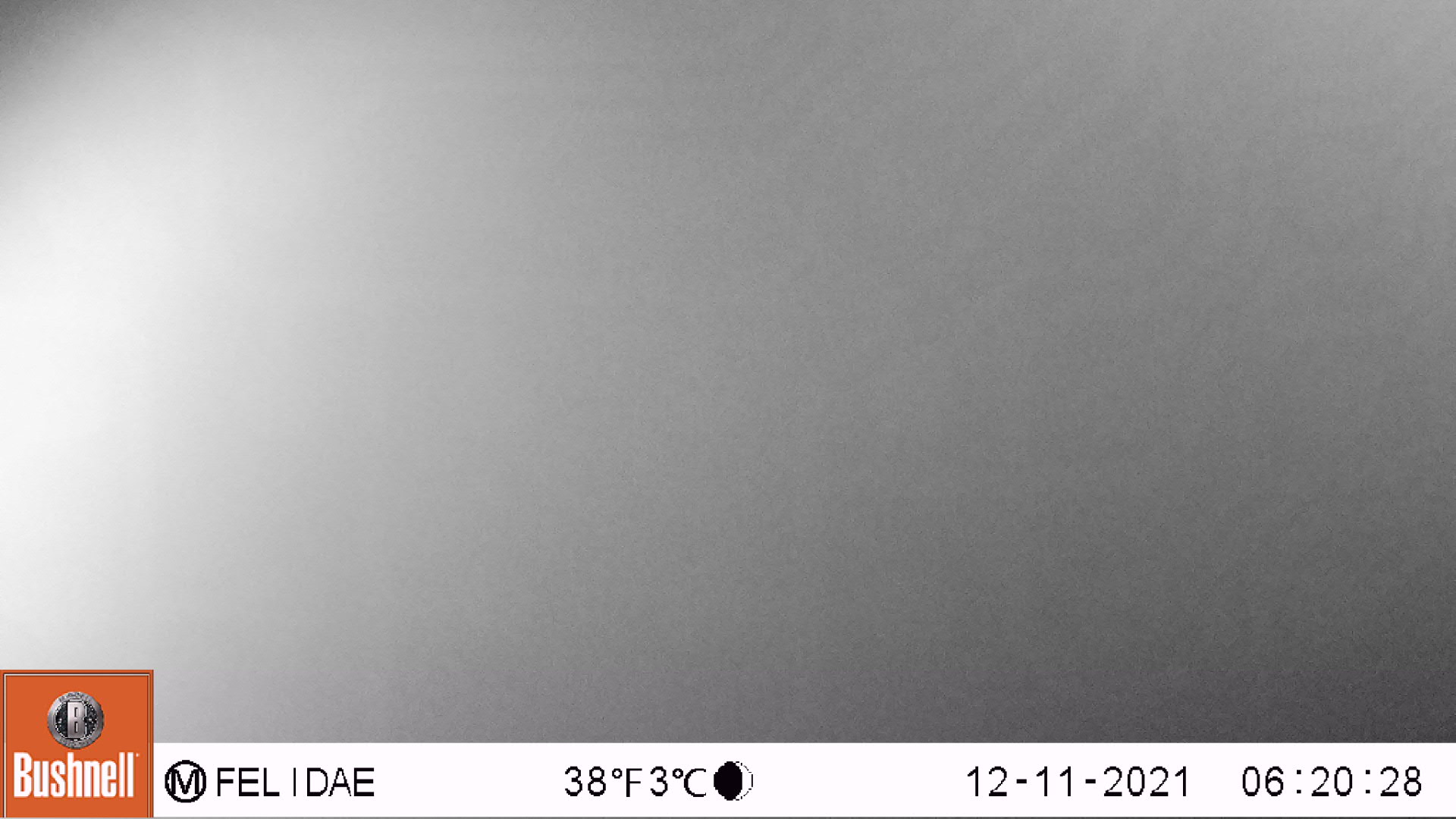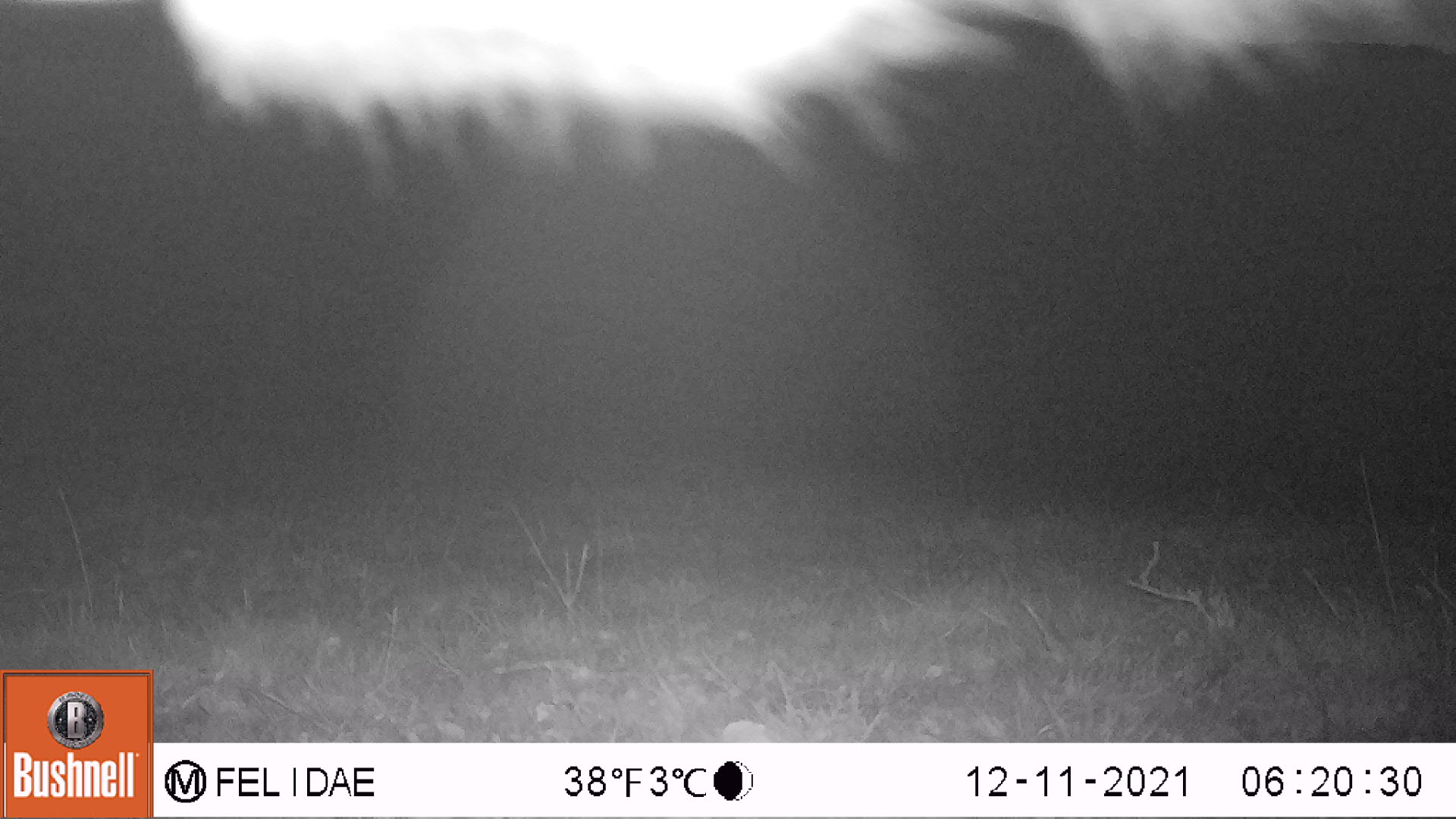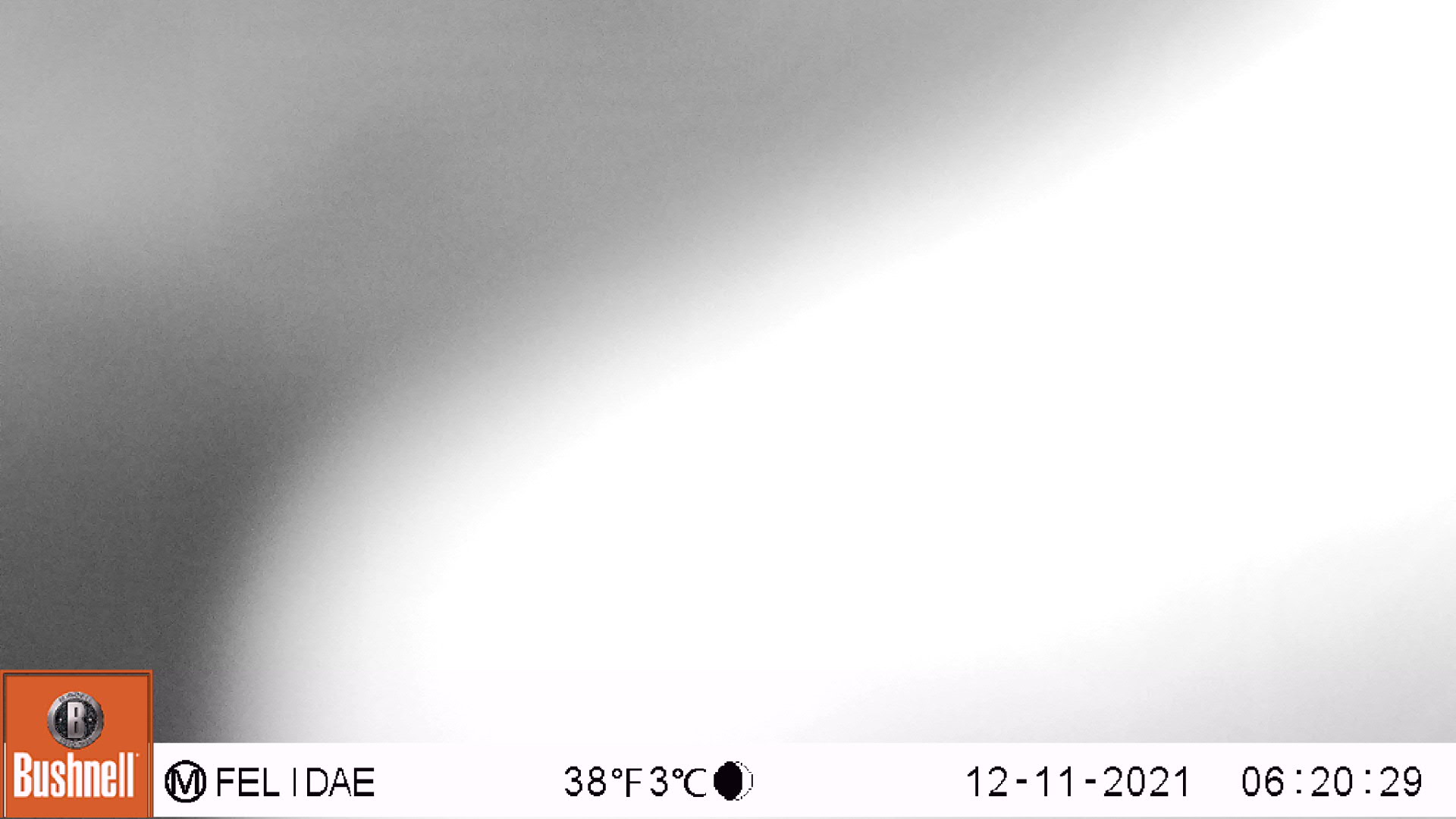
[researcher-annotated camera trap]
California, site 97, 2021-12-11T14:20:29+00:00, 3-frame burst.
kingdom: Animalia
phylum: Chordata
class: Mammalia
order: Artiodactyla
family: Bovidae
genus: Bos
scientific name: Bos taurus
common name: domestic cattle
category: cattle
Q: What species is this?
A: Cattle (domestic cattle) (Bos taurus).